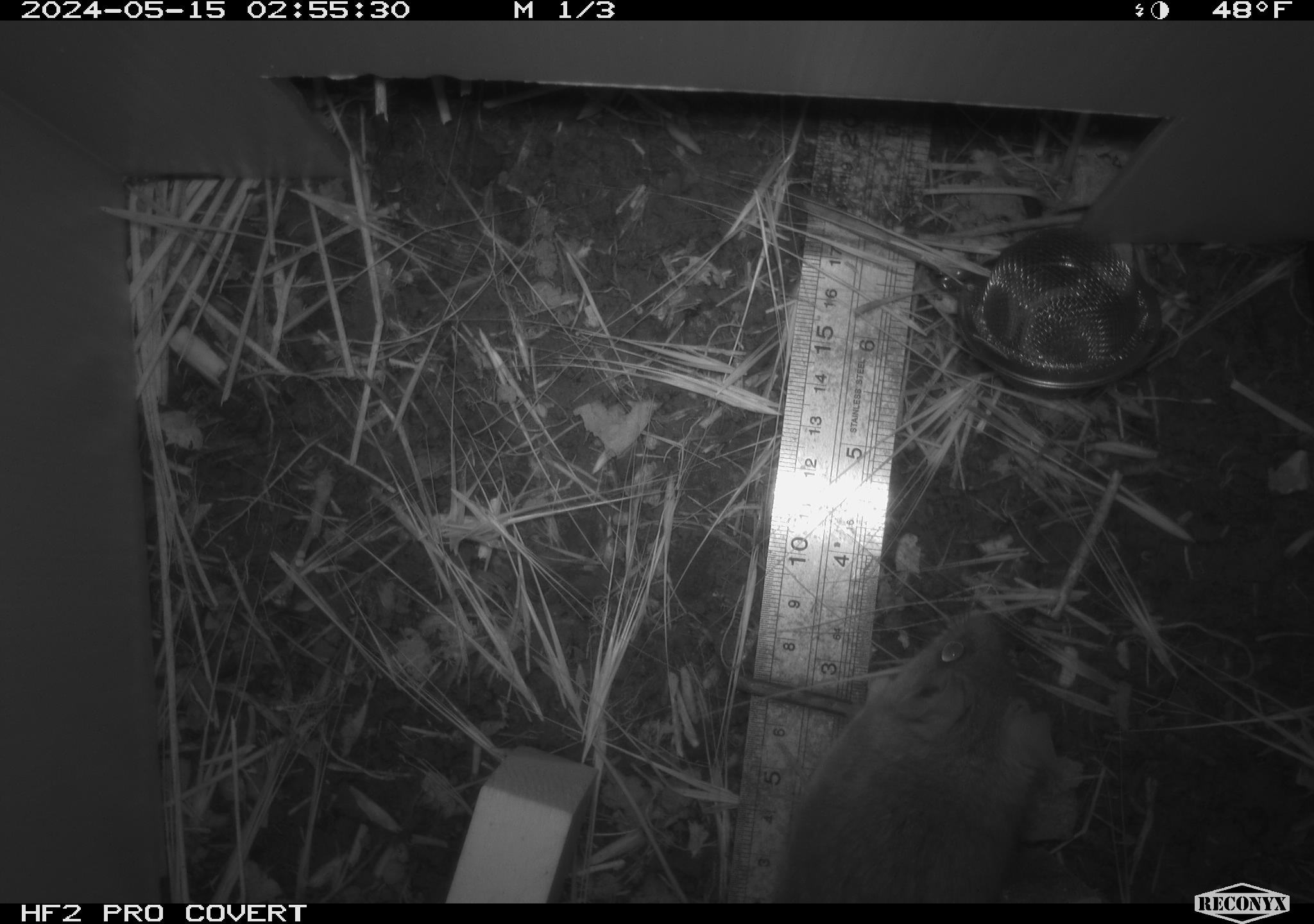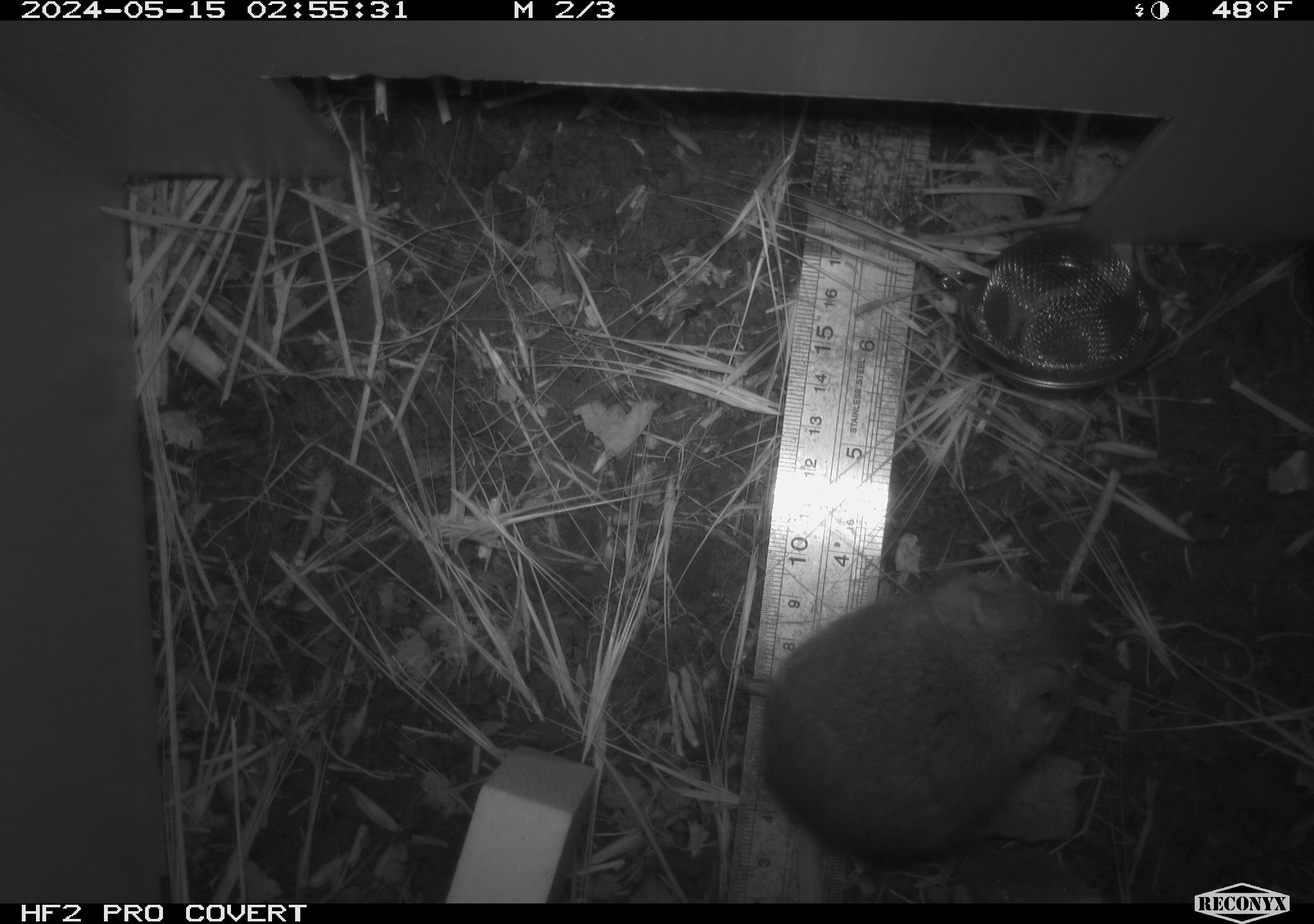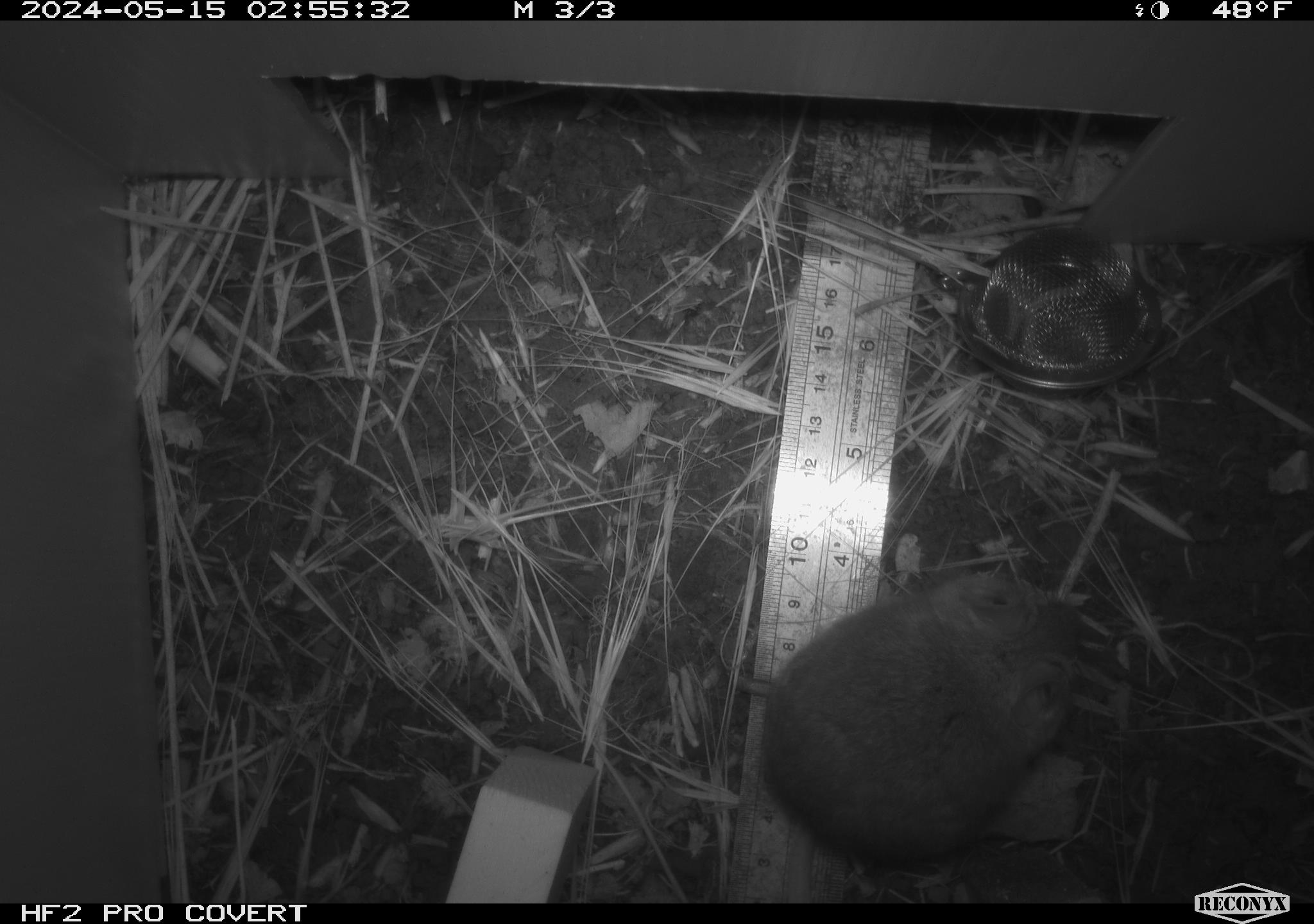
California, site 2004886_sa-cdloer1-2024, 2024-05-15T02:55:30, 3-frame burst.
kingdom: Animalia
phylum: Chordata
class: Mammalia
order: Rodentia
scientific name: Rodentia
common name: mouse species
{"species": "mouse species (Rodentia)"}